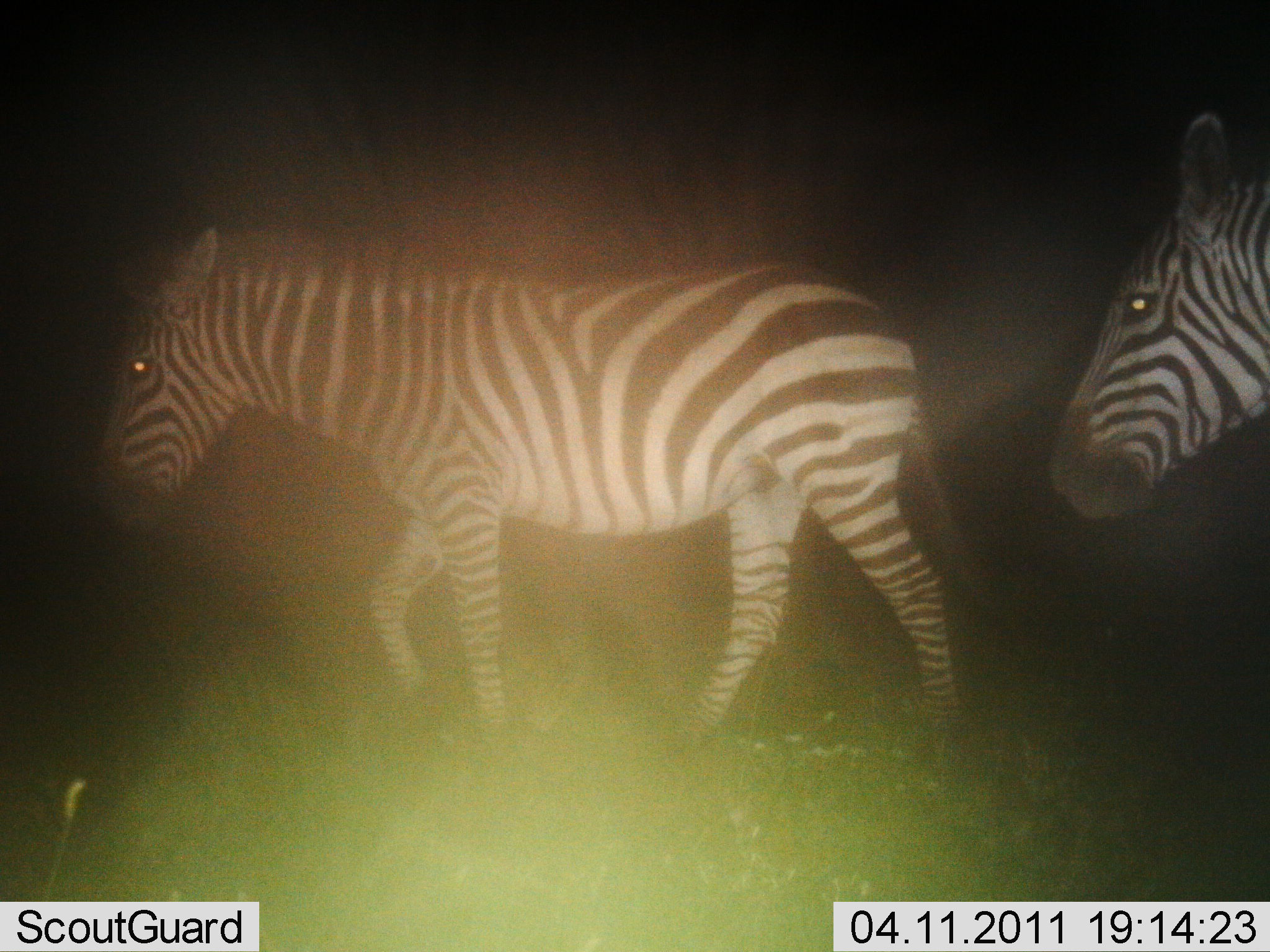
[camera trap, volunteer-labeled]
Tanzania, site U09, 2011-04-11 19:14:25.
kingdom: Animalia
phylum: Chordata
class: Mammalia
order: Perissodactyla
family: Equidae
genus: Equus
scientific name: Equus quagga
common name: plains zebra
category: zebra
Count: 2.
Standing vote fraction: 14%.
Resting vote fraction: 0%.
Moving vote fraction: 93%.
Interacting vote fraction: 0%.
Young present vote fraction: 0%.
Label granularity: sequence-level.